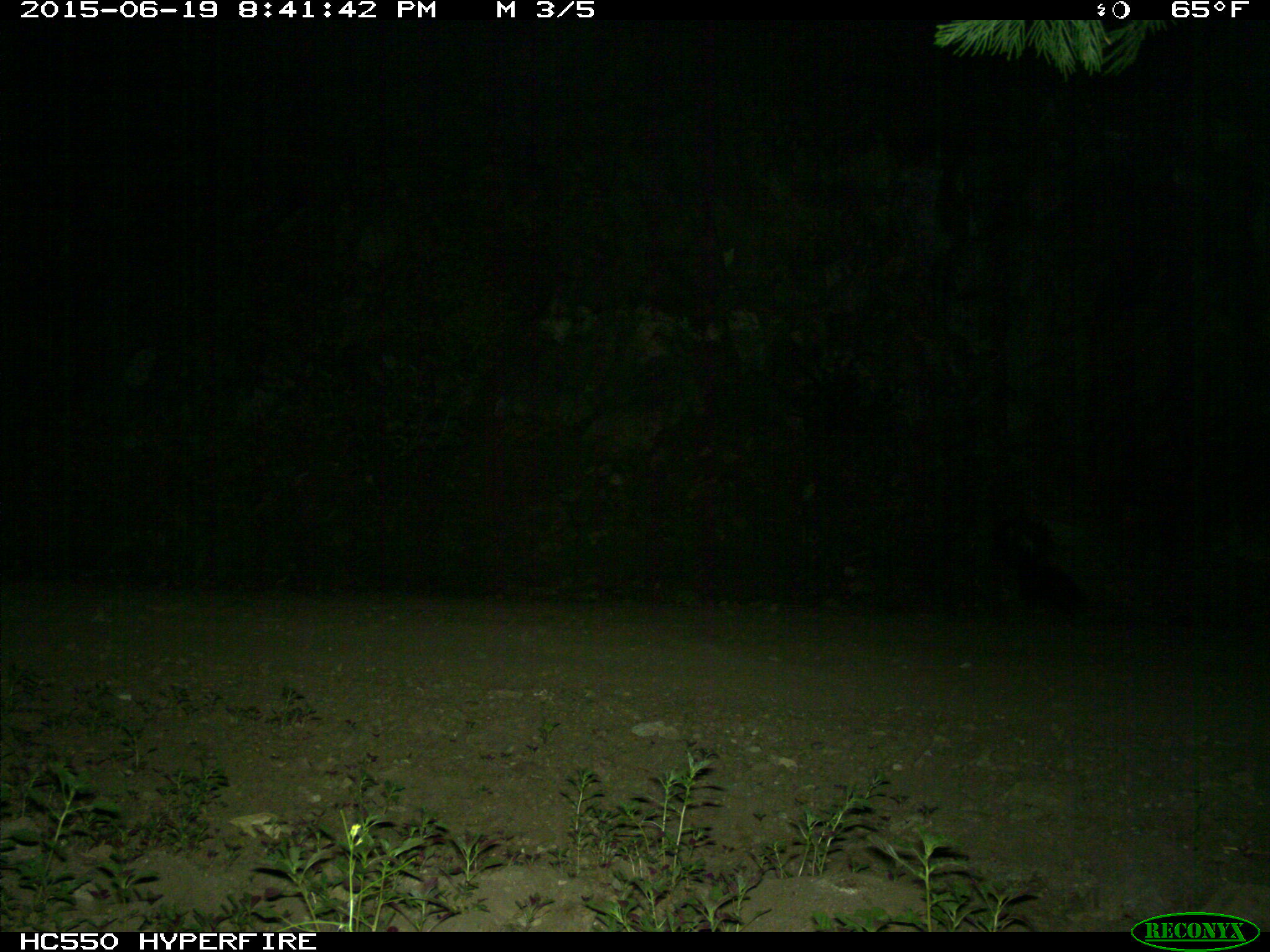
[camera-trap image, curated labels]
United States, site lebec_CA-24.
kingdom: Animalia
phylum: Chordata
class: Mammalia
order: Carnivora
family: Mephitidae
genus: Mephitis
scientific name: Mephitis mephitis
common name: striped skunk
Mephitis mephitis (striped skunk).